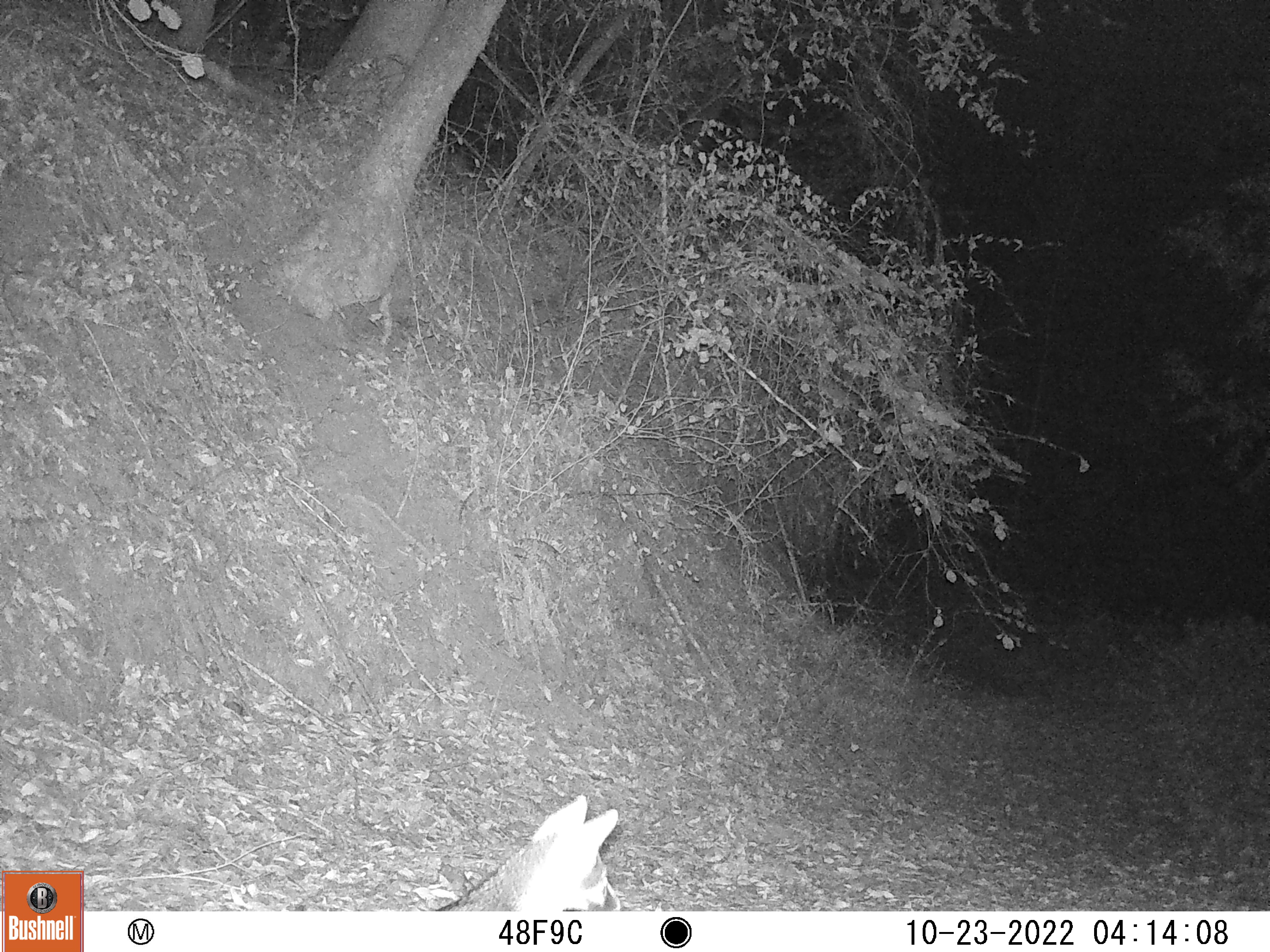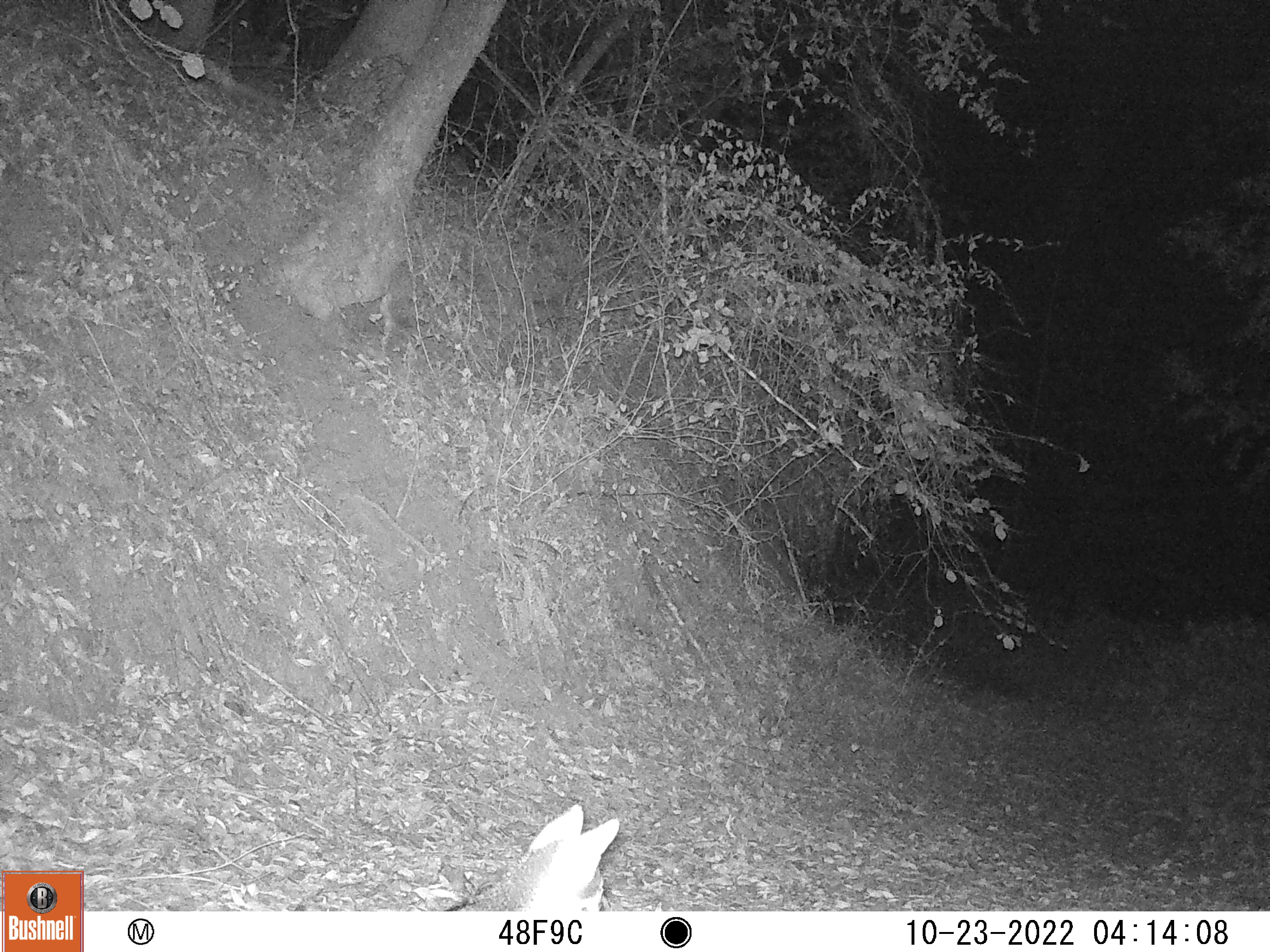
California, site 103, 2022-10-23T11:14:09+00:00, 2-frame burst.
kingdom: Animalia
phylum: Chordata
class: Mammalia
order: Carnivora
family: Canidae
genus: Urocyon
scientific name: Urocyon cinereoargenteus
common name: gray fox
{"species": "gray fox (Urocyon cinereoargenteus)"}